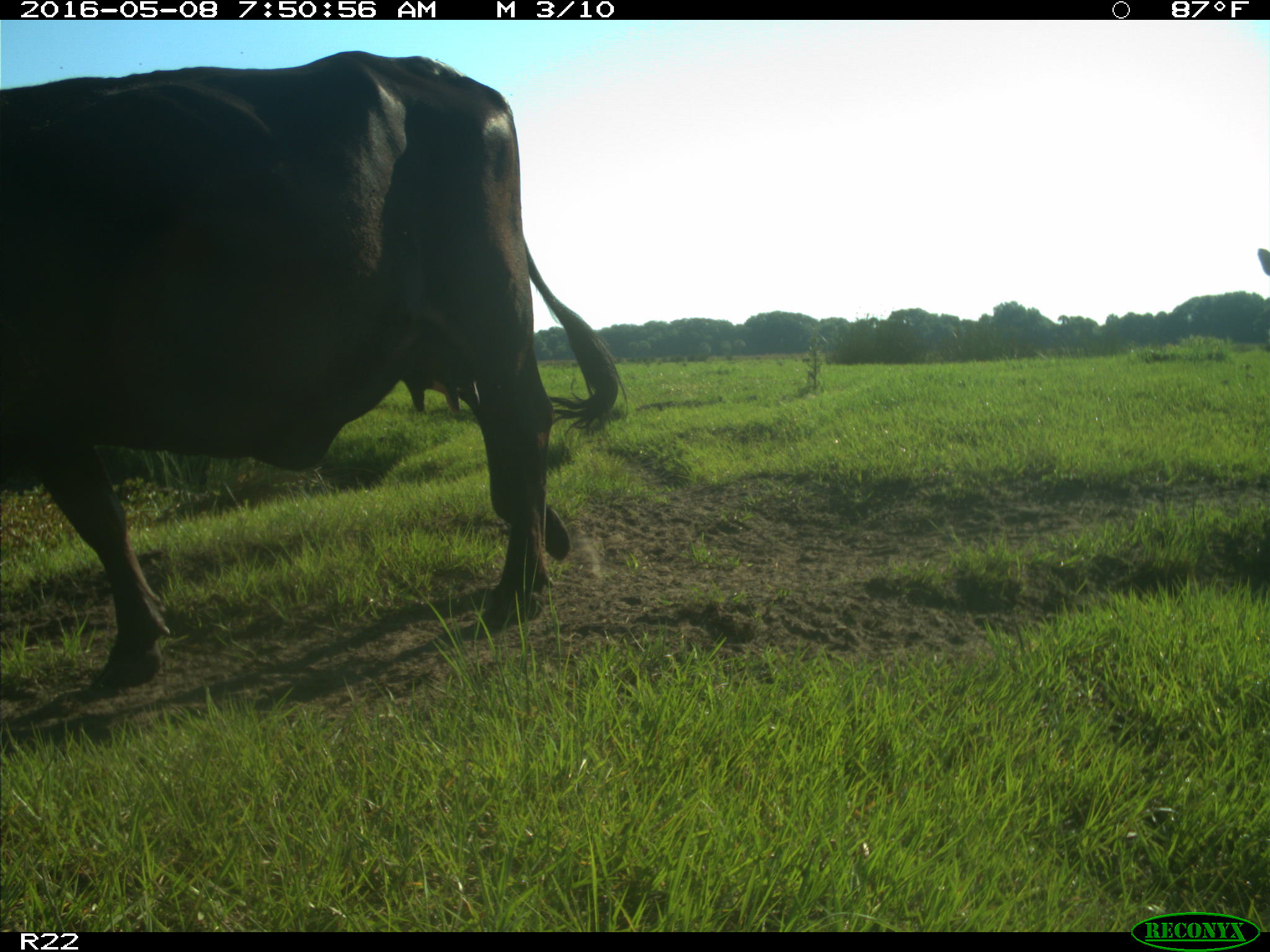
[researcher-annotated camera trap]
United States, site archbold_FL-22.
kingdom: Animalia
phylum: Chordata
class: Mammalia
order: Artiodactyla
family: Bovidae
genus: Bos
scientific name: Bos taurus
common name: domestic cow